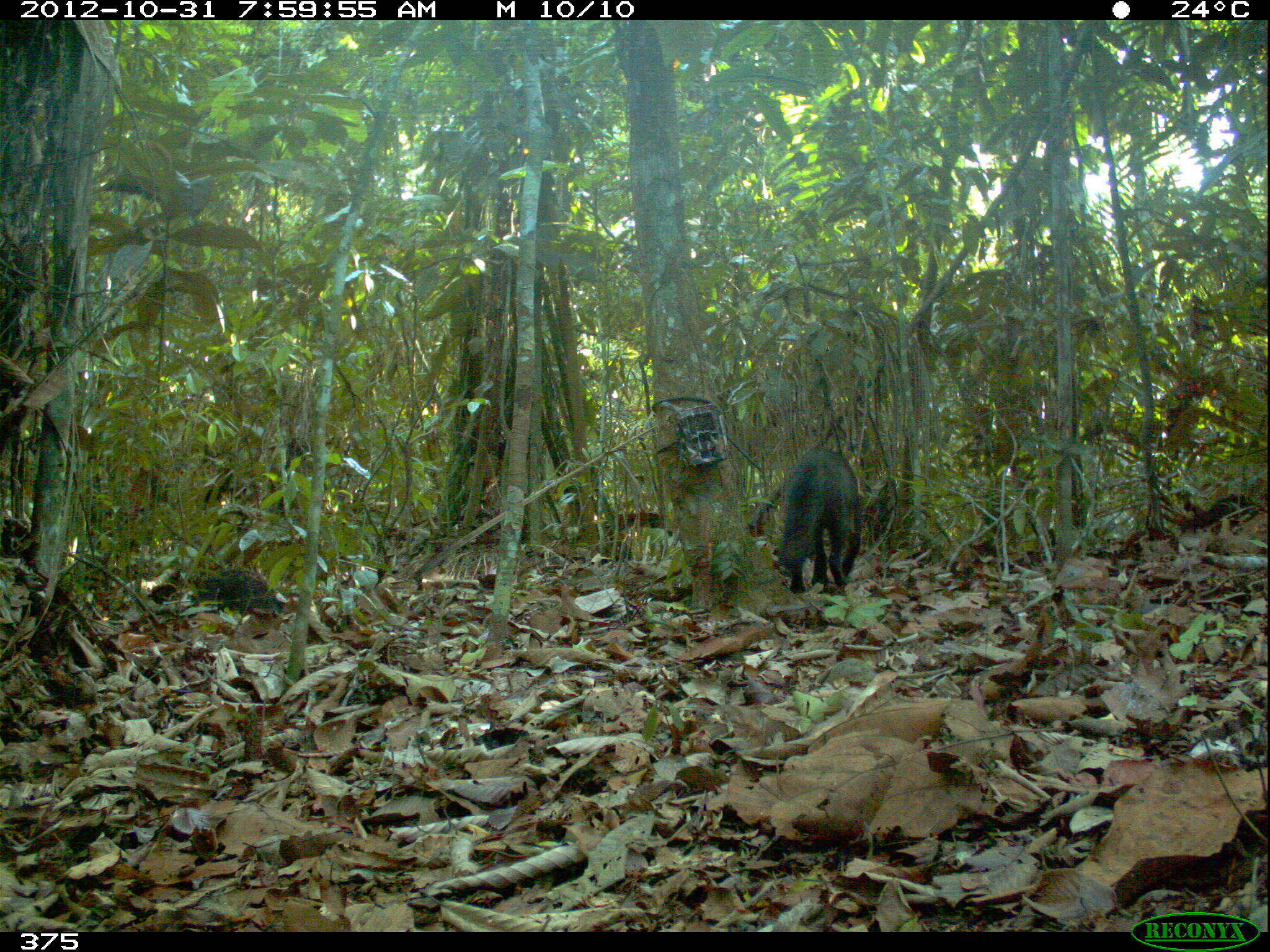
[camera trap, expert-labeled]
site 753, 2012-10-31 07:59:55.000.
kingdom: Animalia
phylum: Chordata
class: Mammalia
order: Carnivora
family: Canidae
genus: Atelocynus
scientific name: Atelocynus microtis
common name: short-eared dog